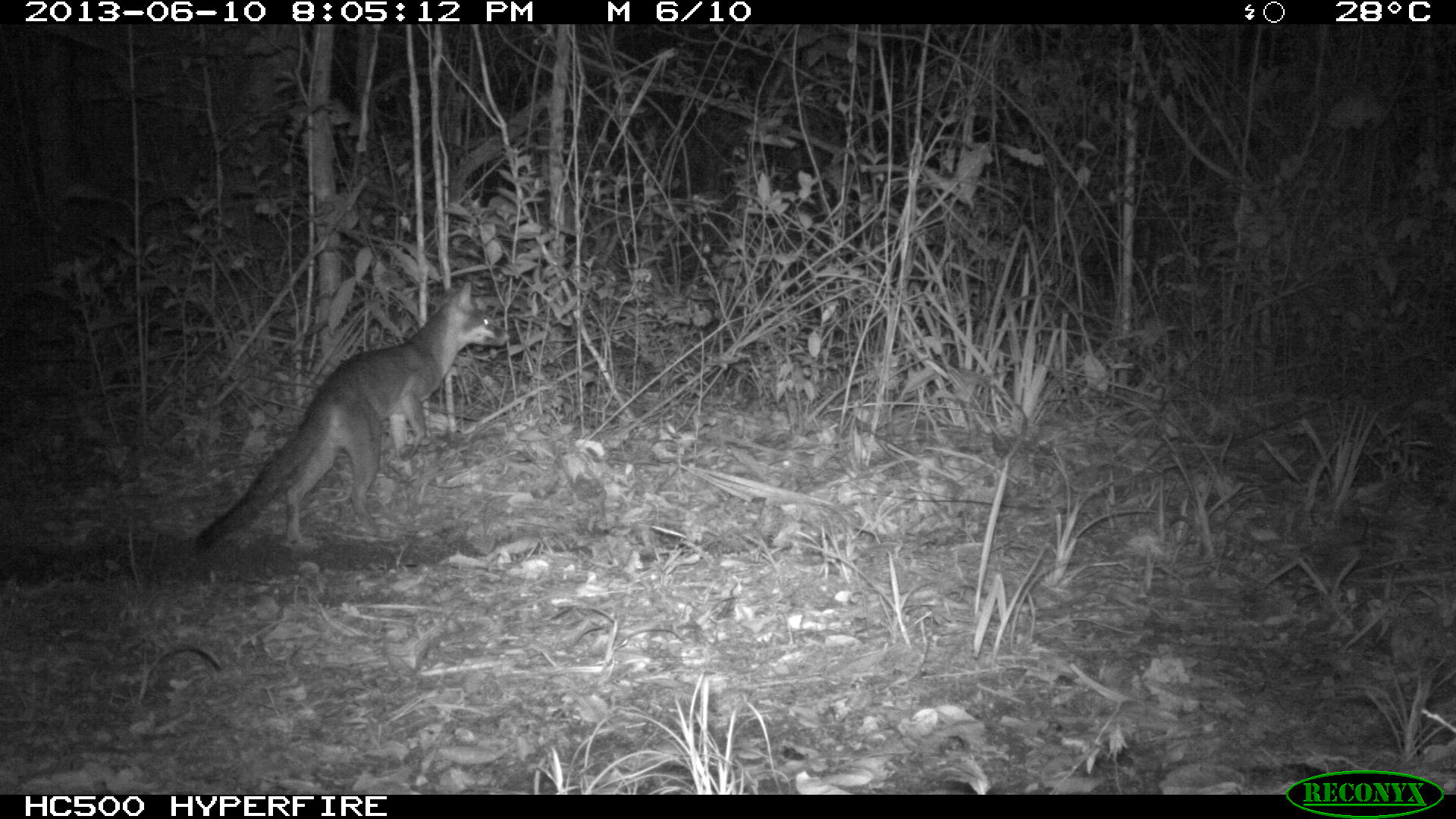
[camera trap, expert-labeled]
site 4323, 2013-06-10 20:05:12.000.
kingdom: Animalia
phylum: Chordata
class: Mammalia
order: Carnivora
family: Canidae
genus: Urocyon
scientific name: Urocyon cinereoargenteus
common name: gray fox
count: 1